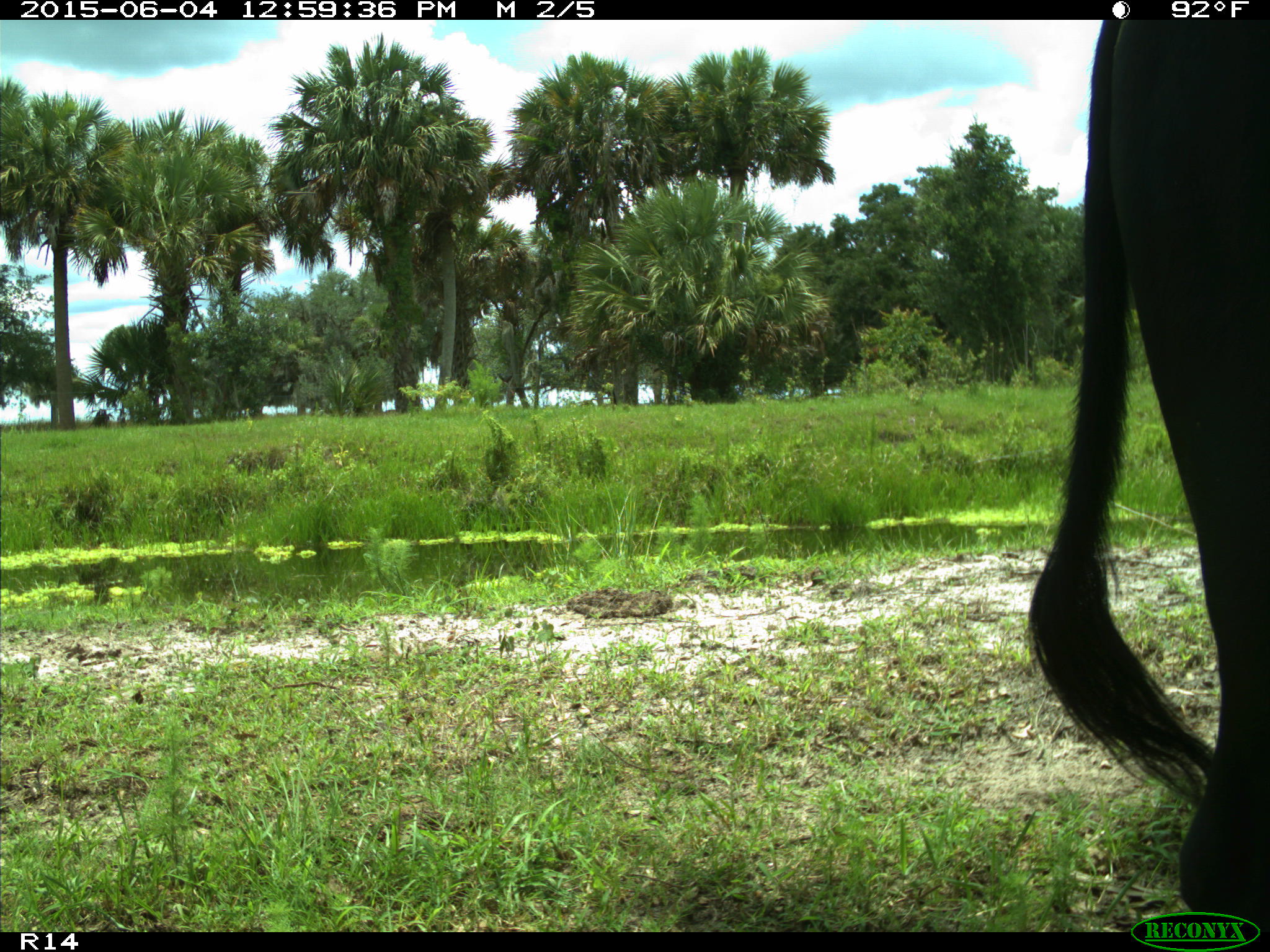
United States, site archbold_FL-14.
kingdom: Animalia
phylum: Chordata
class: Mammalia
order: Artiodactyla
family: Bovidae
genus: Bos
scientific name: Bos taurus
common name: domestic cow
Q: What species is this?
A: Bos taurus (domestic cow).